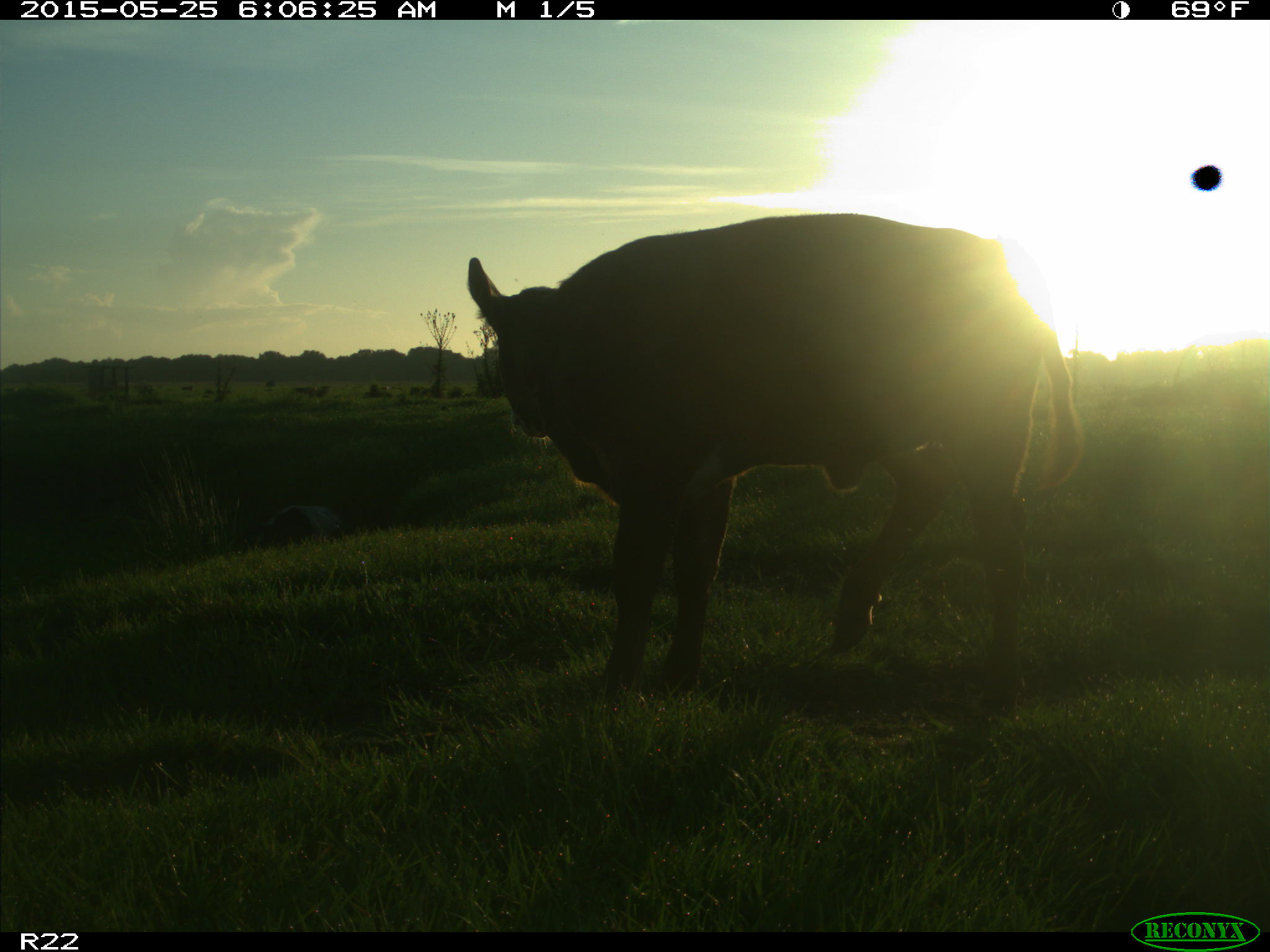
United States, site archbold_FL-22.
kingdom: Animalia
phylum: Chordata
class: Mammalia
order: Artiodactyla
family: Bovidae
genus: Bos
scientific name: Bos taurus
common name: domestic cow